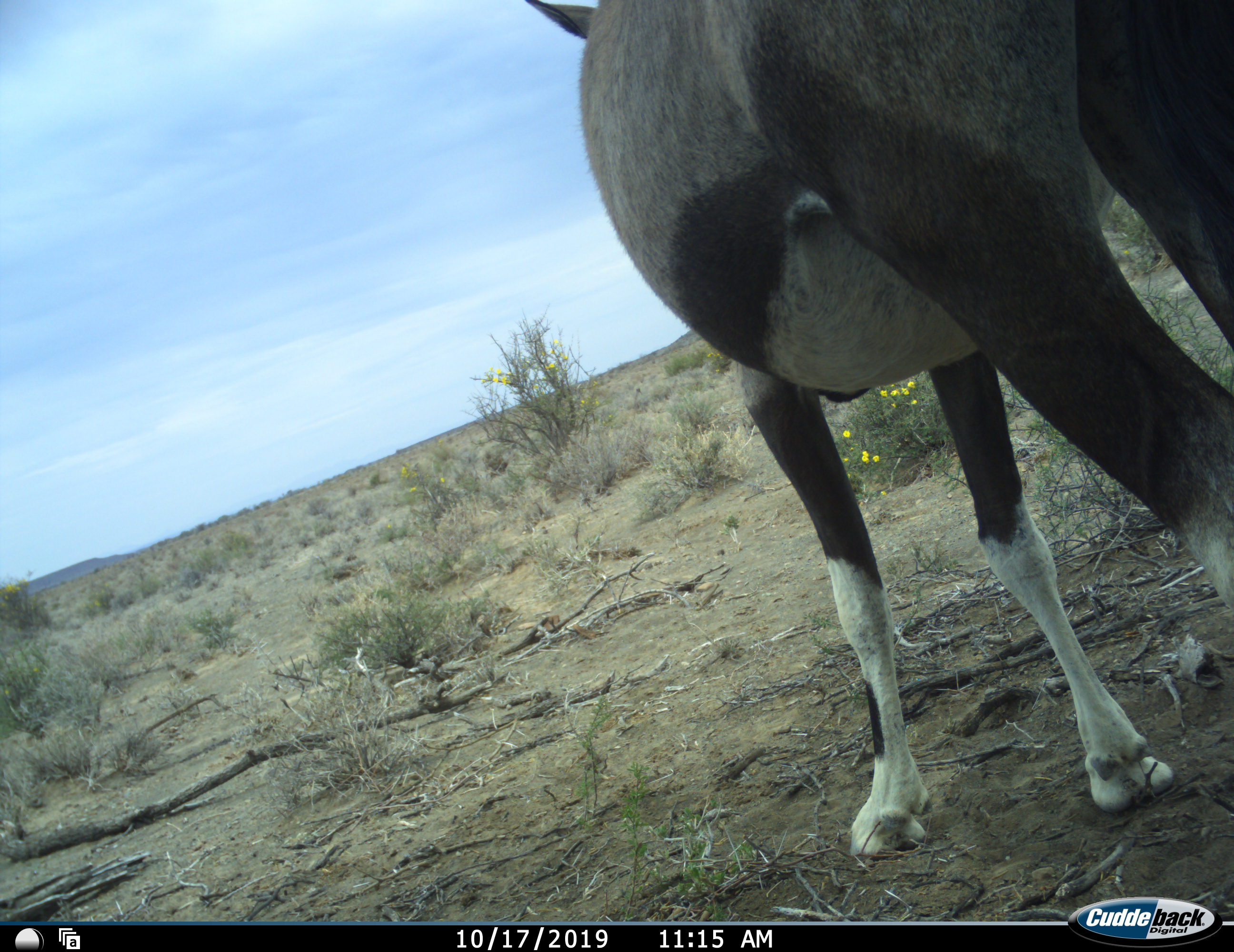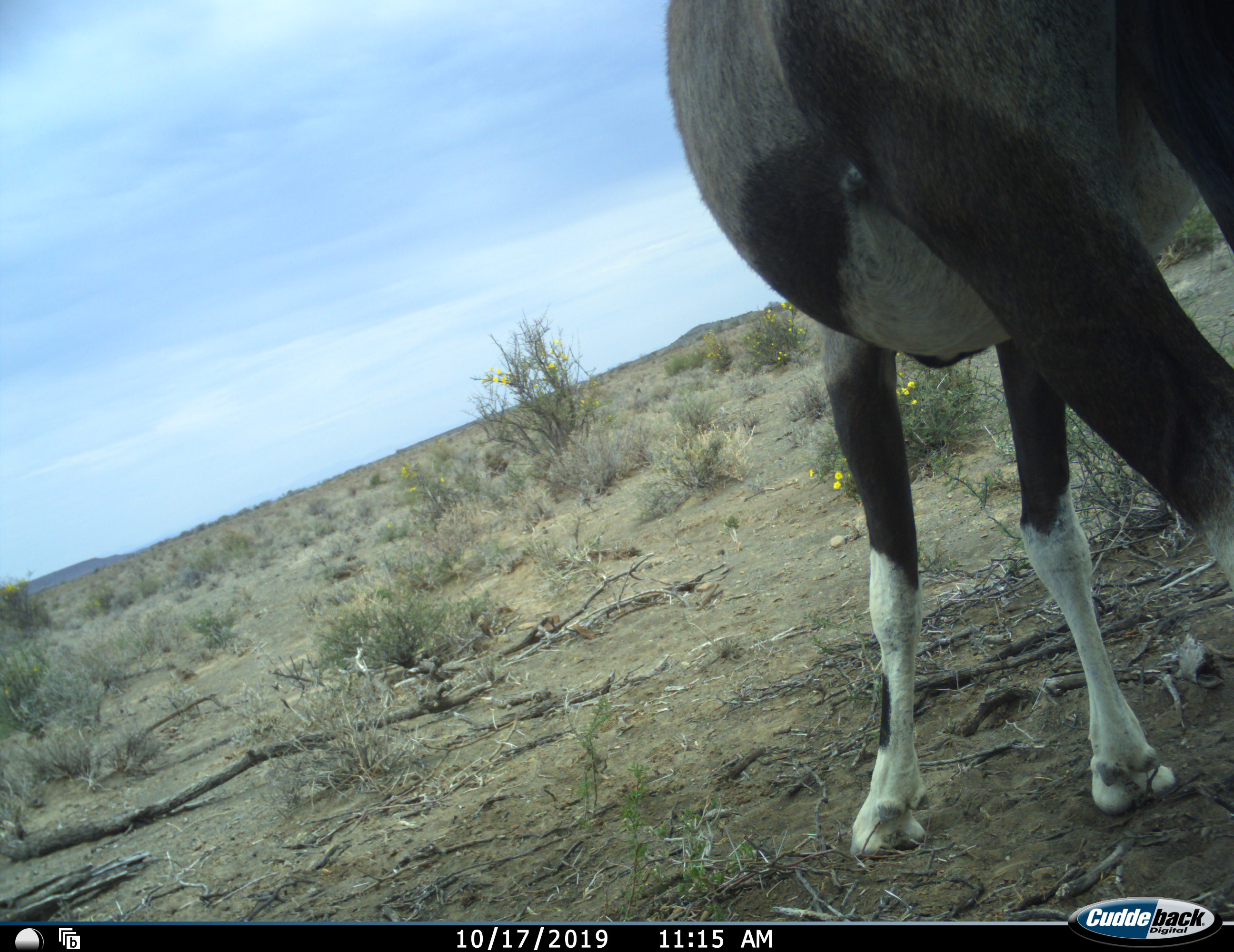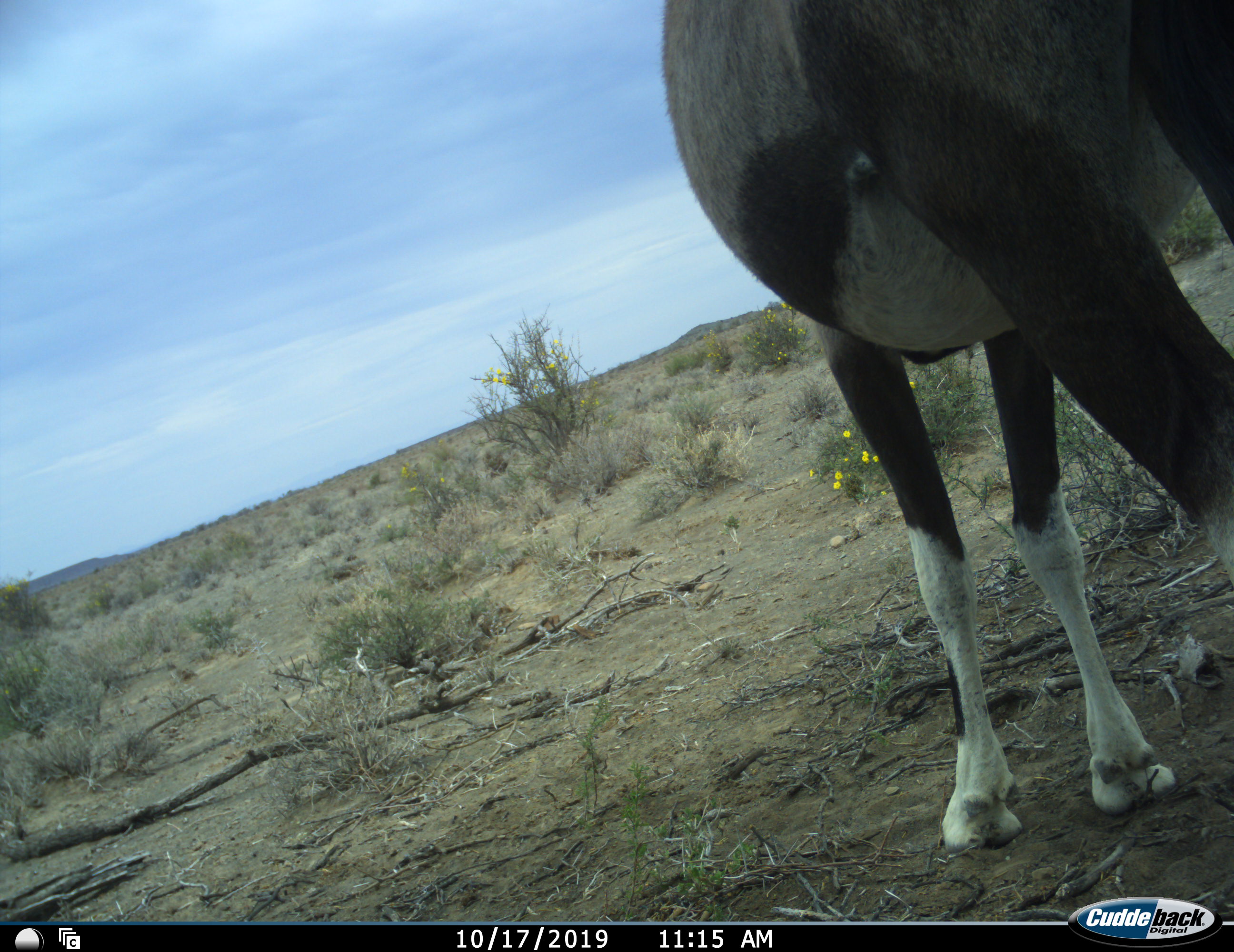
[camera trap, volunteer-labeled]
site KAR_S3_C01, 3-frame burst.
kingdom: Animalia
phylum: Chordata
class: Mammalia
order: Artiodactyla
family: Bovidae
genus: Oryx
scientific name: Oryx gazella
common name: gemsbok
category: oryx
Oryx (gemsbok) (Oryx gazella), count 1. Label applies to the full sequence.